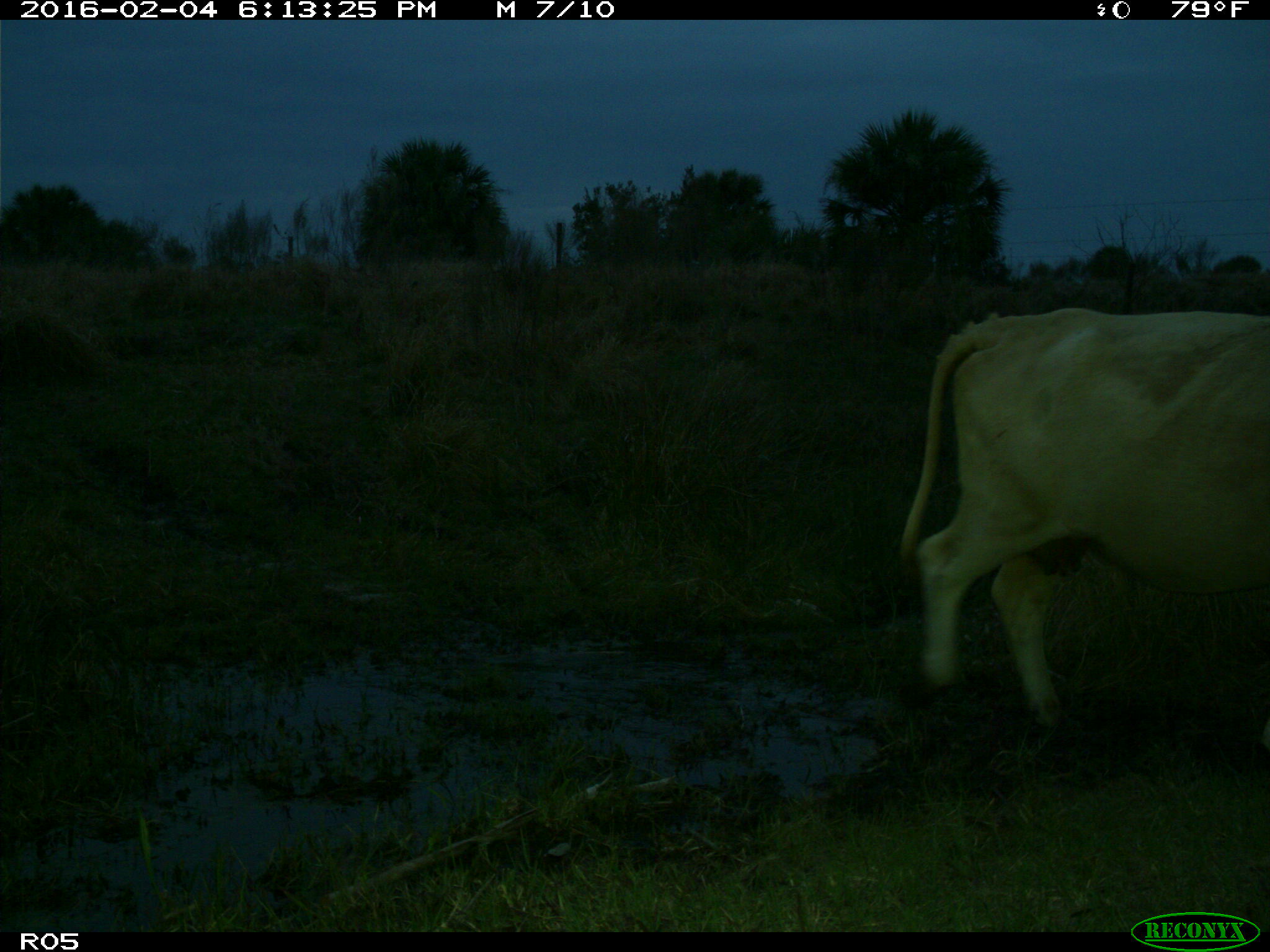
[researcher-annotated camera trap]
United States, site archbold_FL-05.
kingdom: Animalia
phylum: Chordata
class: Mammalia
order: Artiodactyla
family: Bovidae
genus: Bos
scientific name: Bos taurus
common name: domestic cow